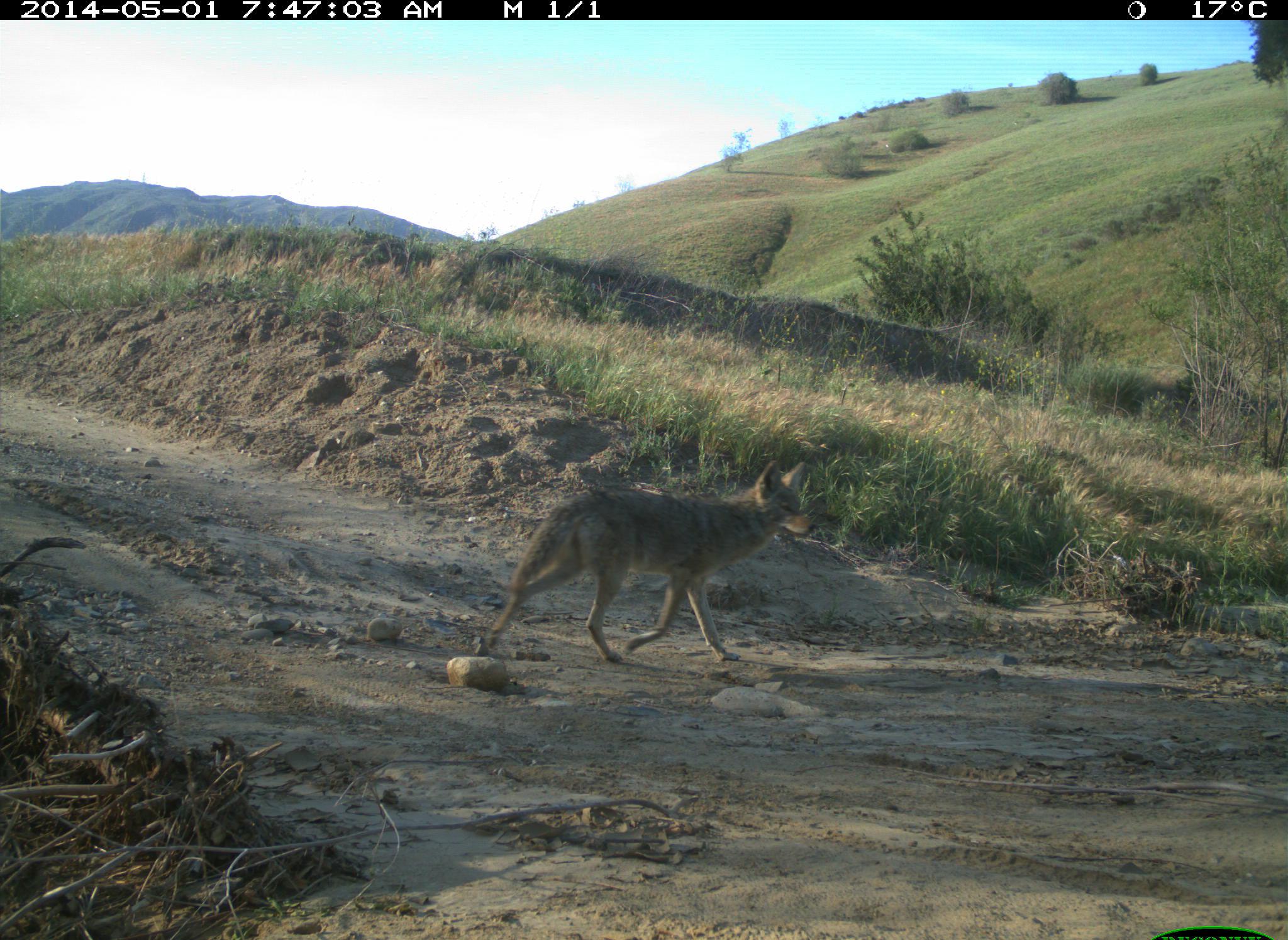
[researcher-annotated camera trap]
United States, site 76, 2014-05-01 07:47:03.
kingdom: Animalia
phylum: Chordata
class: Mammalia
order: Carnivora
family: Canidae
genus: Canis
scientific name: Canis latrans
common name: coyote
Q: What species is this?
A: Coyote (Canis latrans).